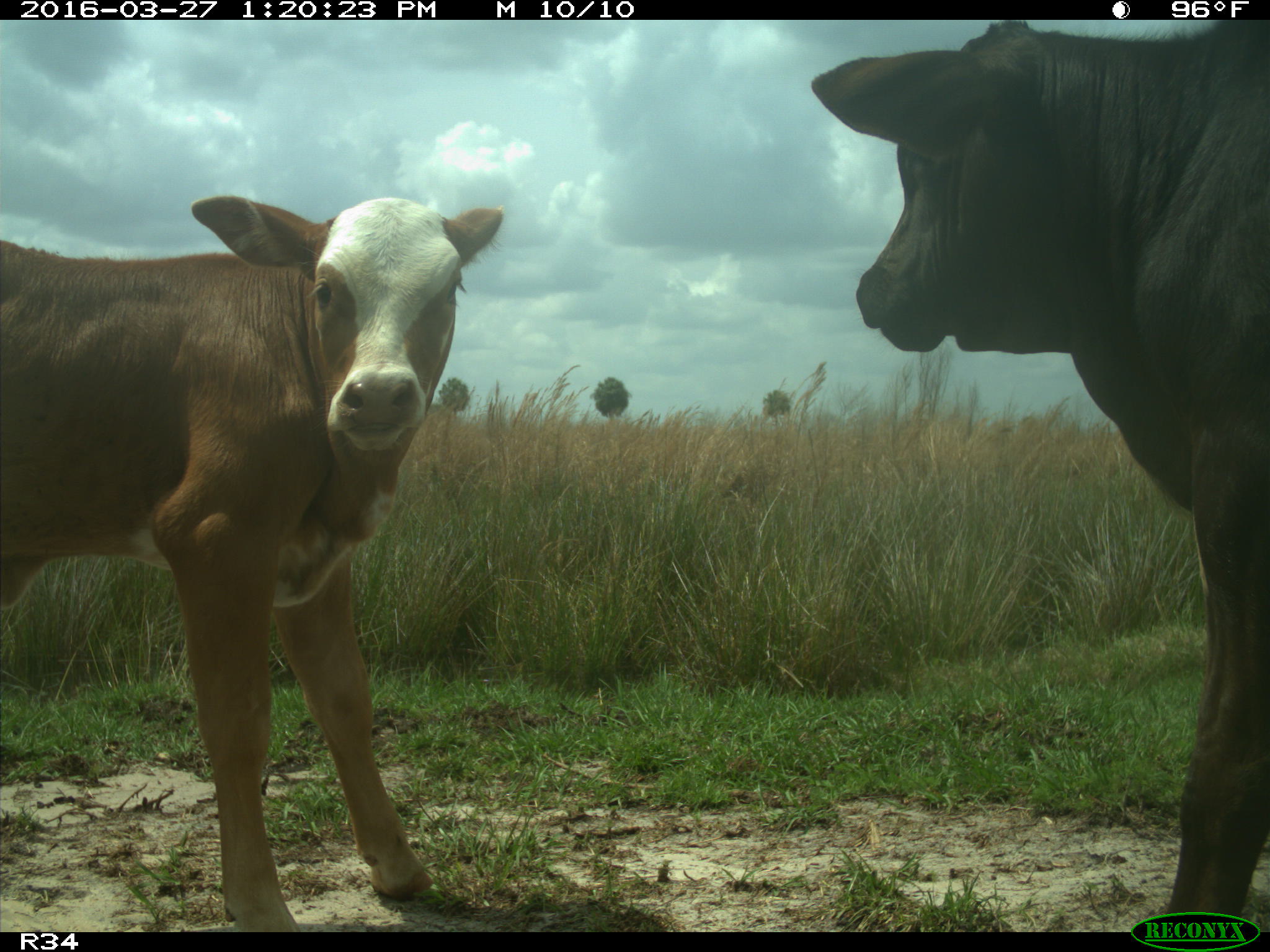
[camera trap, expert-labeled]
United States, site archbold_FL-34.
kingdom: Animalia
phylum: Chordata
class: Mammalia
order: Artiodactyla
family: Bovidae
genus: Bos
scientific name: Bos taurus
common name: domestic cow